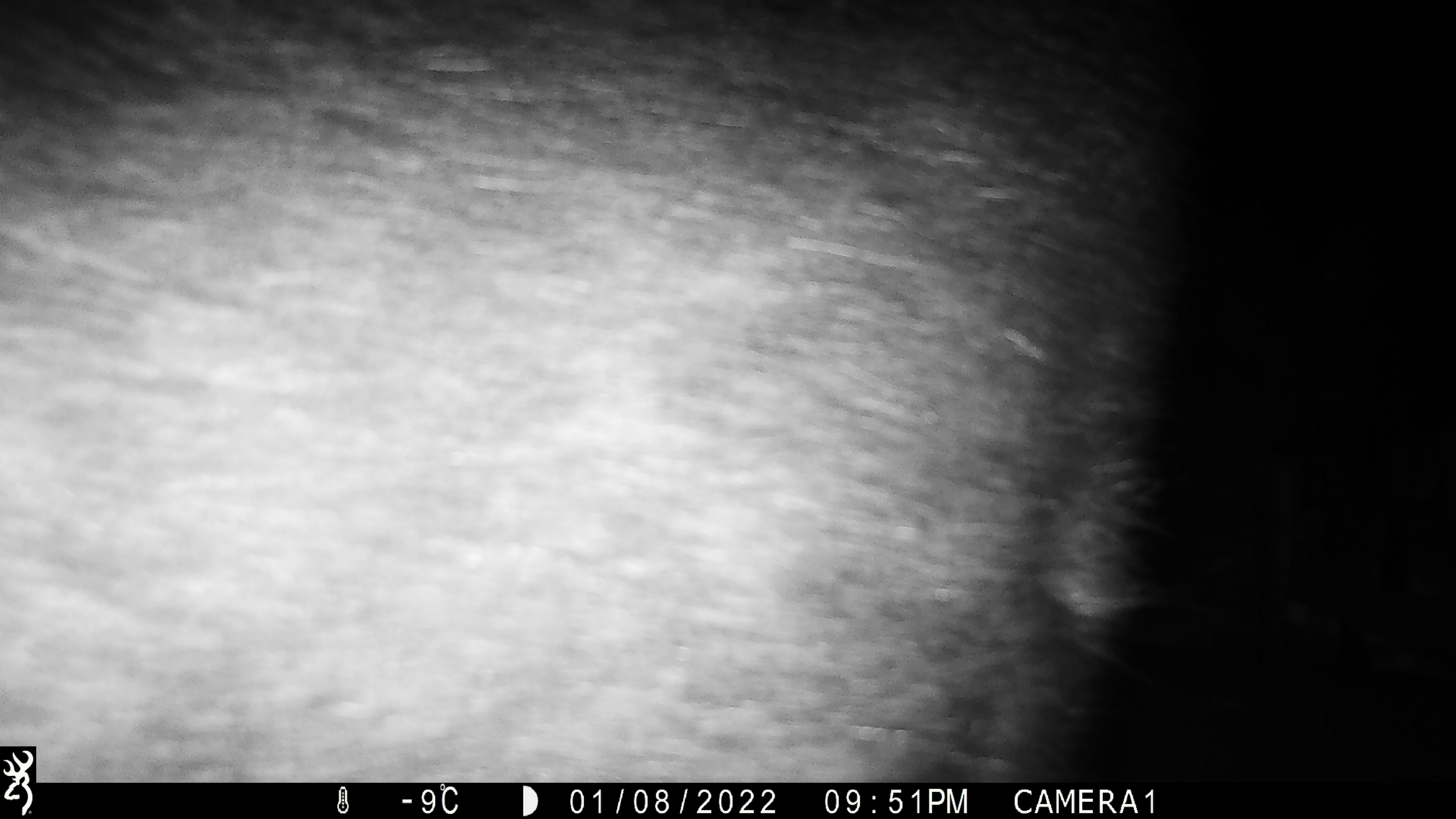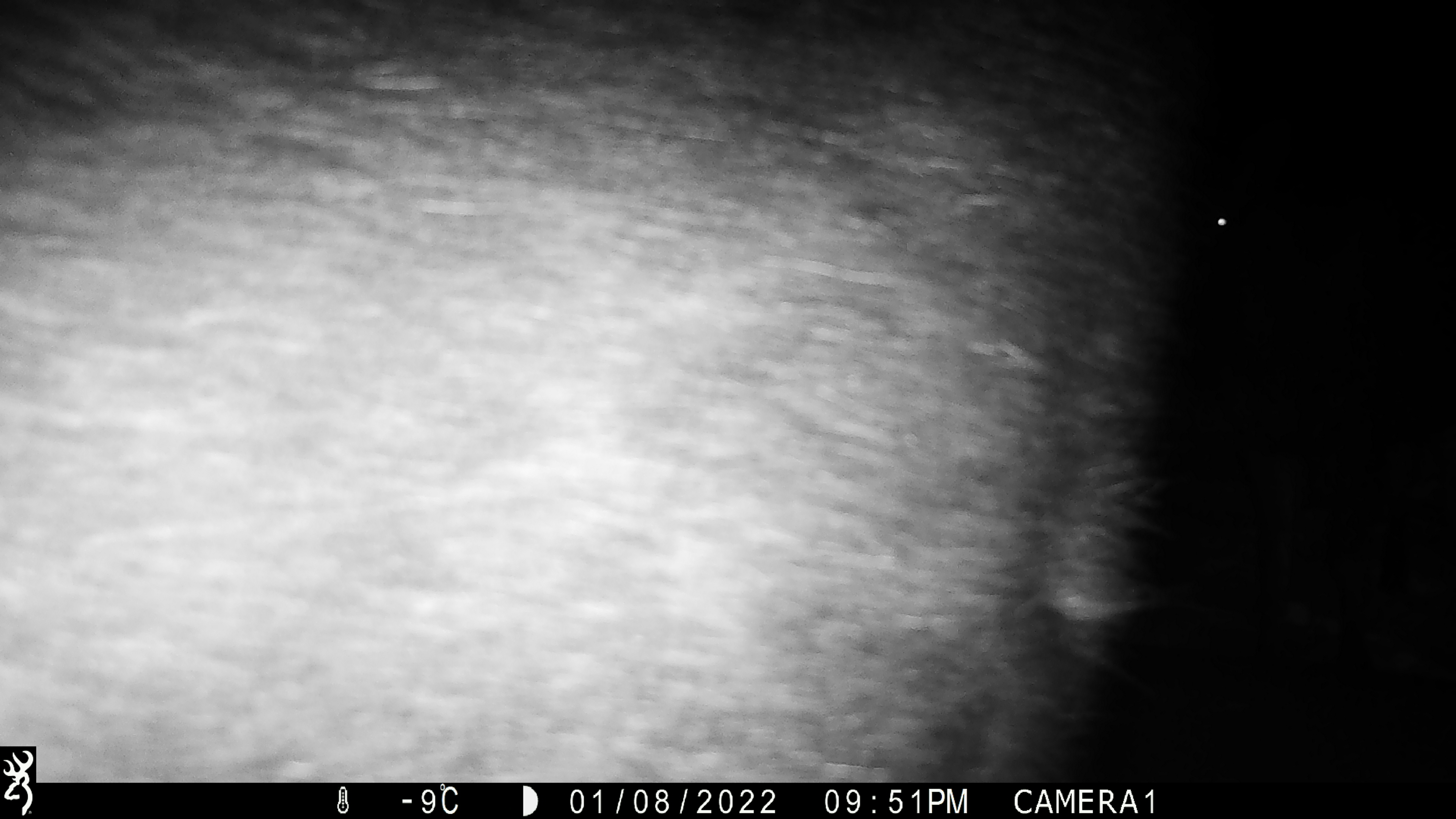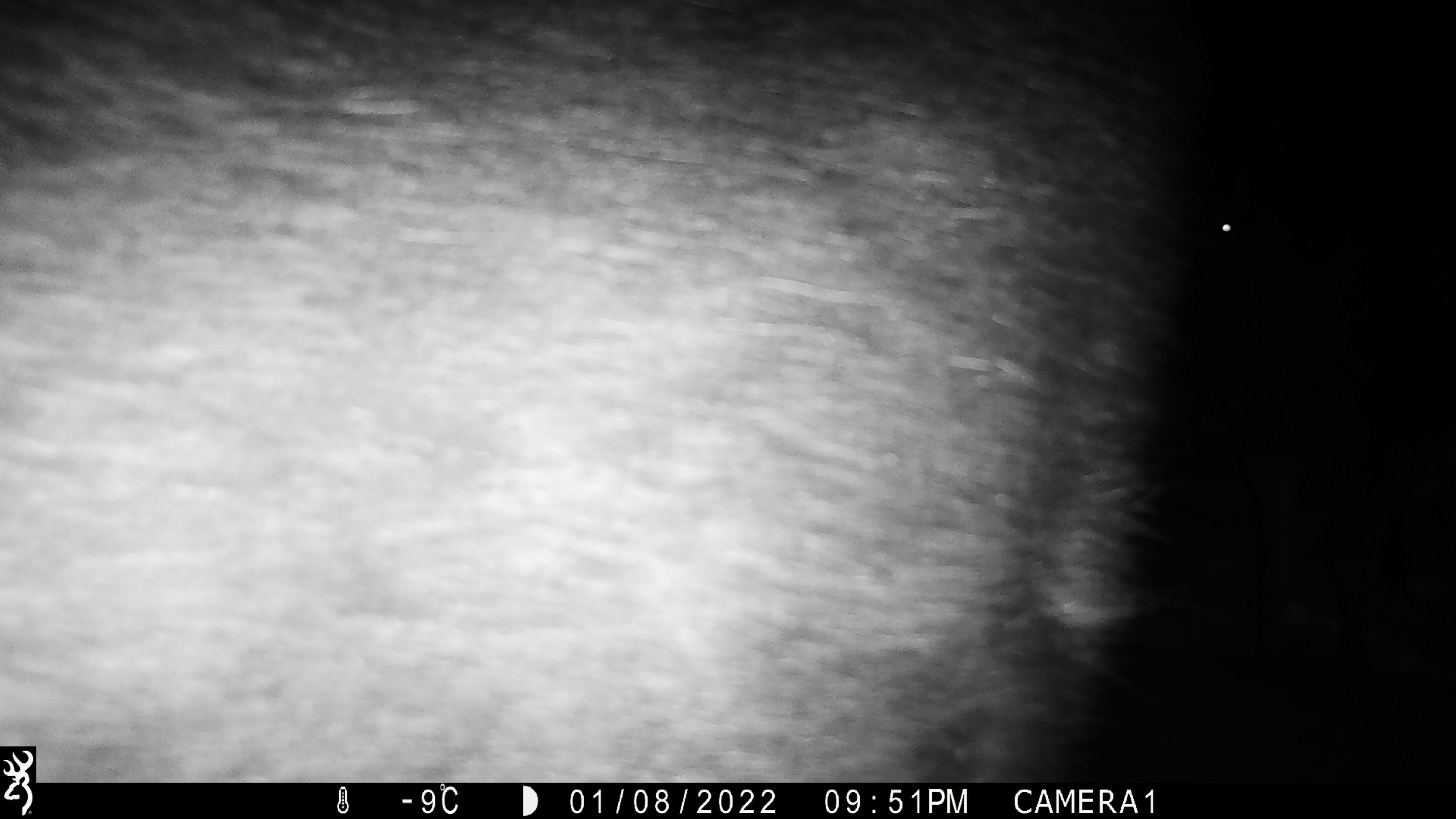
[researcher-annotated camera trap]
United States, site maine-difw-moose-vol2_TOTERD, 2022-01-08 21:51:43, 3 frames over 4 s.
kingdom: Animalia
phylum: Chordata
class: Mammalia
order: Artiodactyla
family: Cervidae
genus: Alces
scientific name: Alces alces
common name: moose